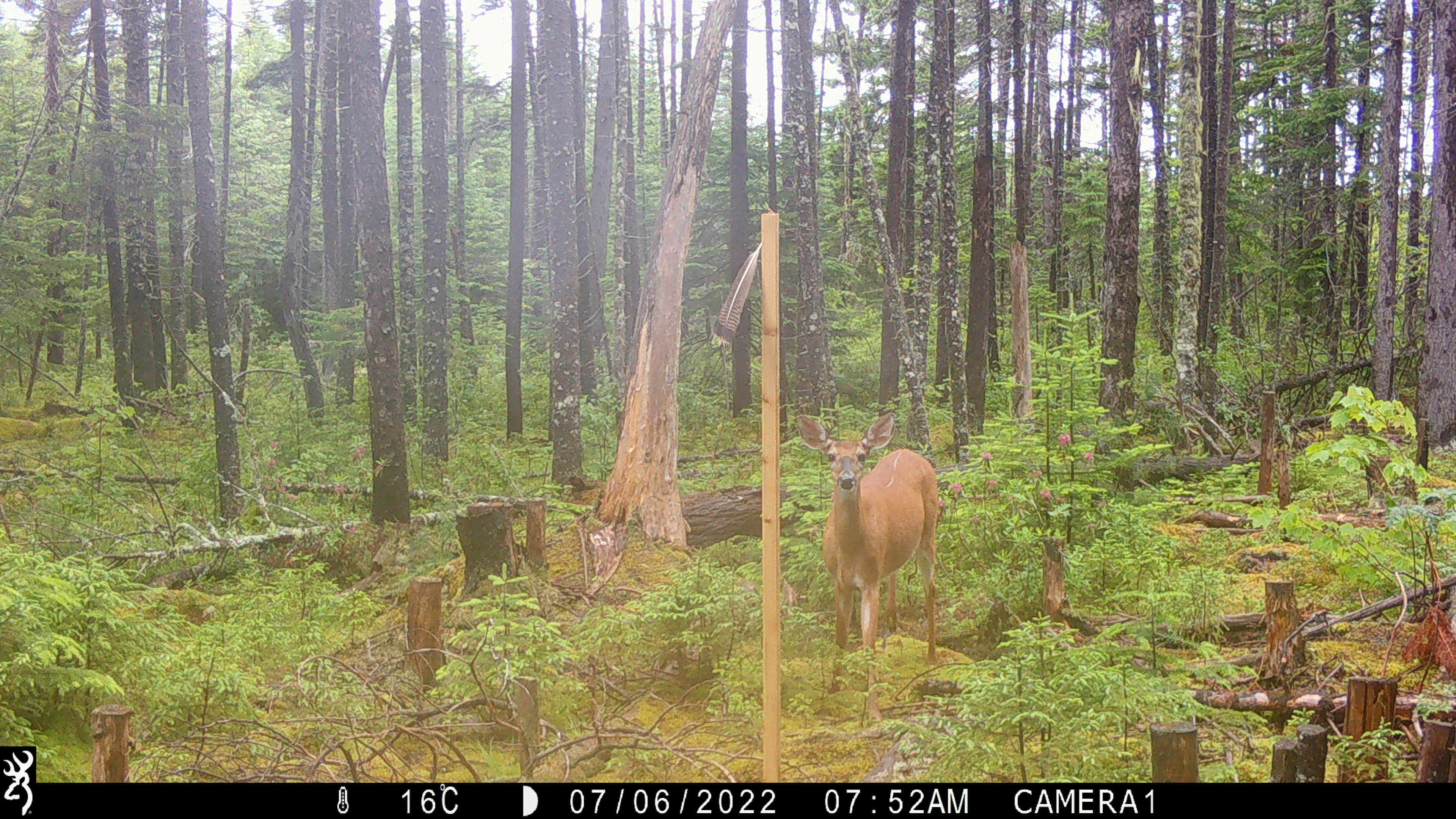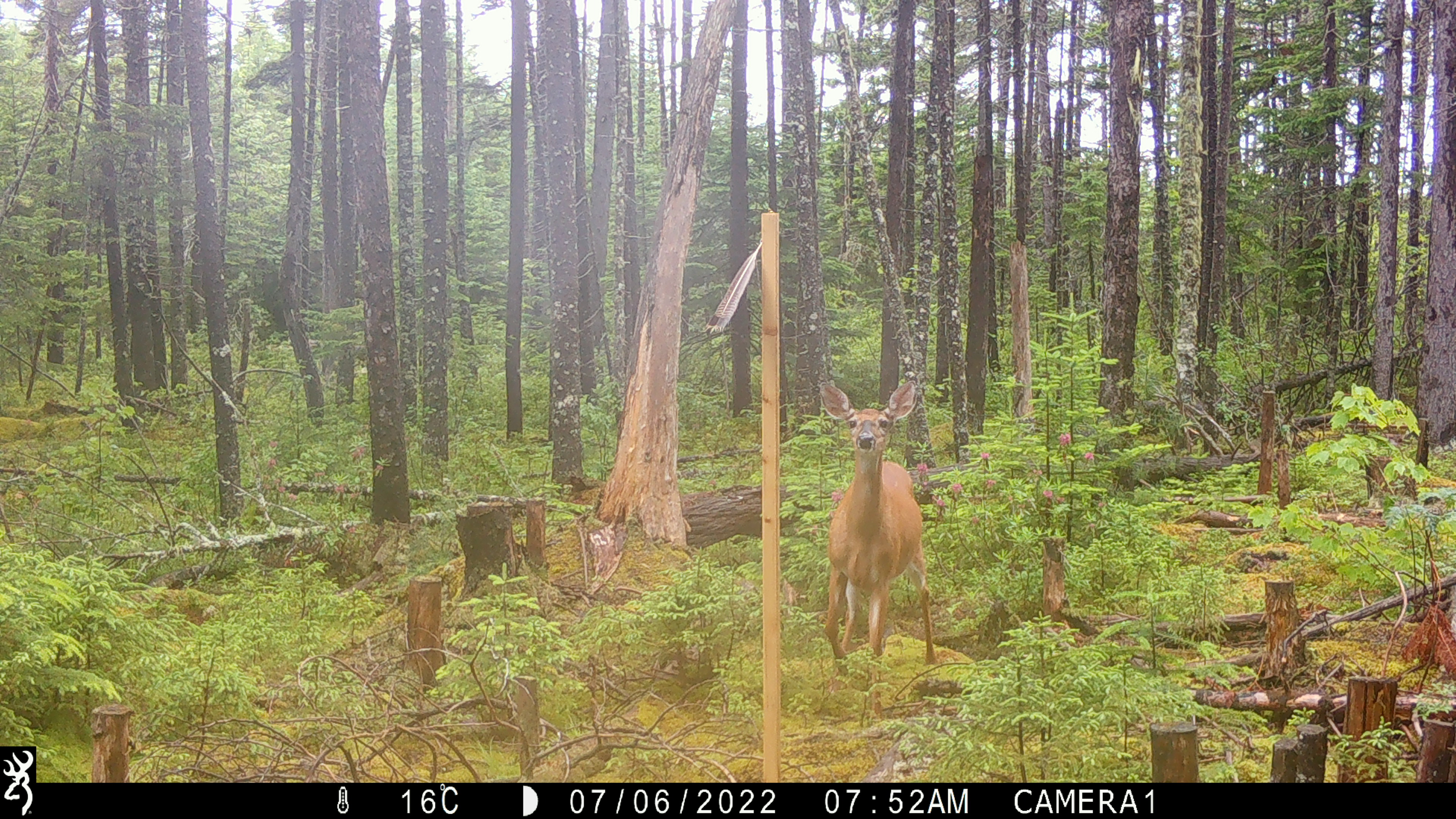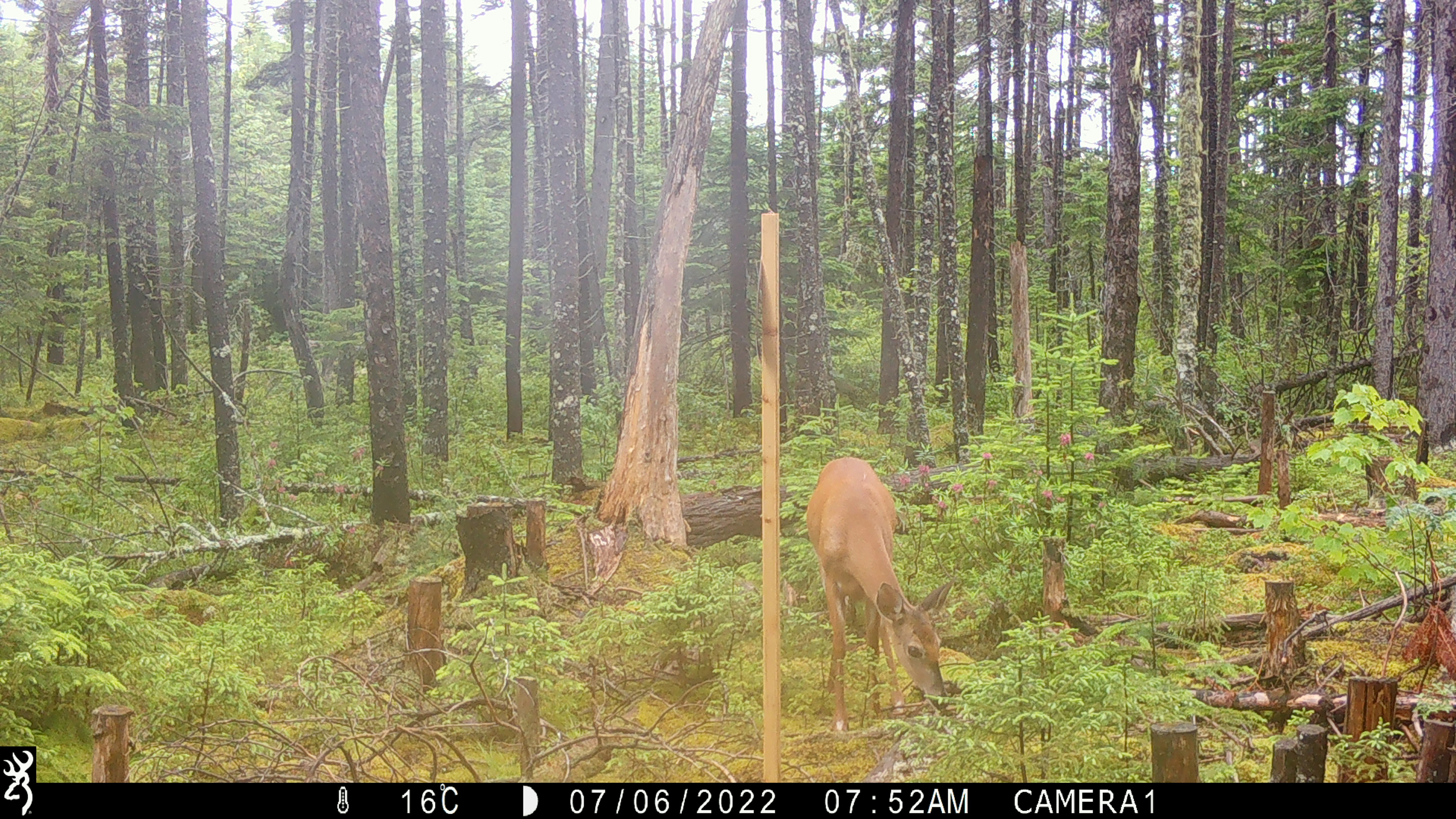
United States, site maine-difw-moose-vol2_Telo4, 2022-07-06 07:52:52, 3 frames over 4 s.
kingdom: Animalia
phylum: Chordata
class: Mammalia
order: Artiodactyla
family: Cervidae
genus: Odocoileus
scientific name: Odocoileus virginianus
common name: white-tailed deer